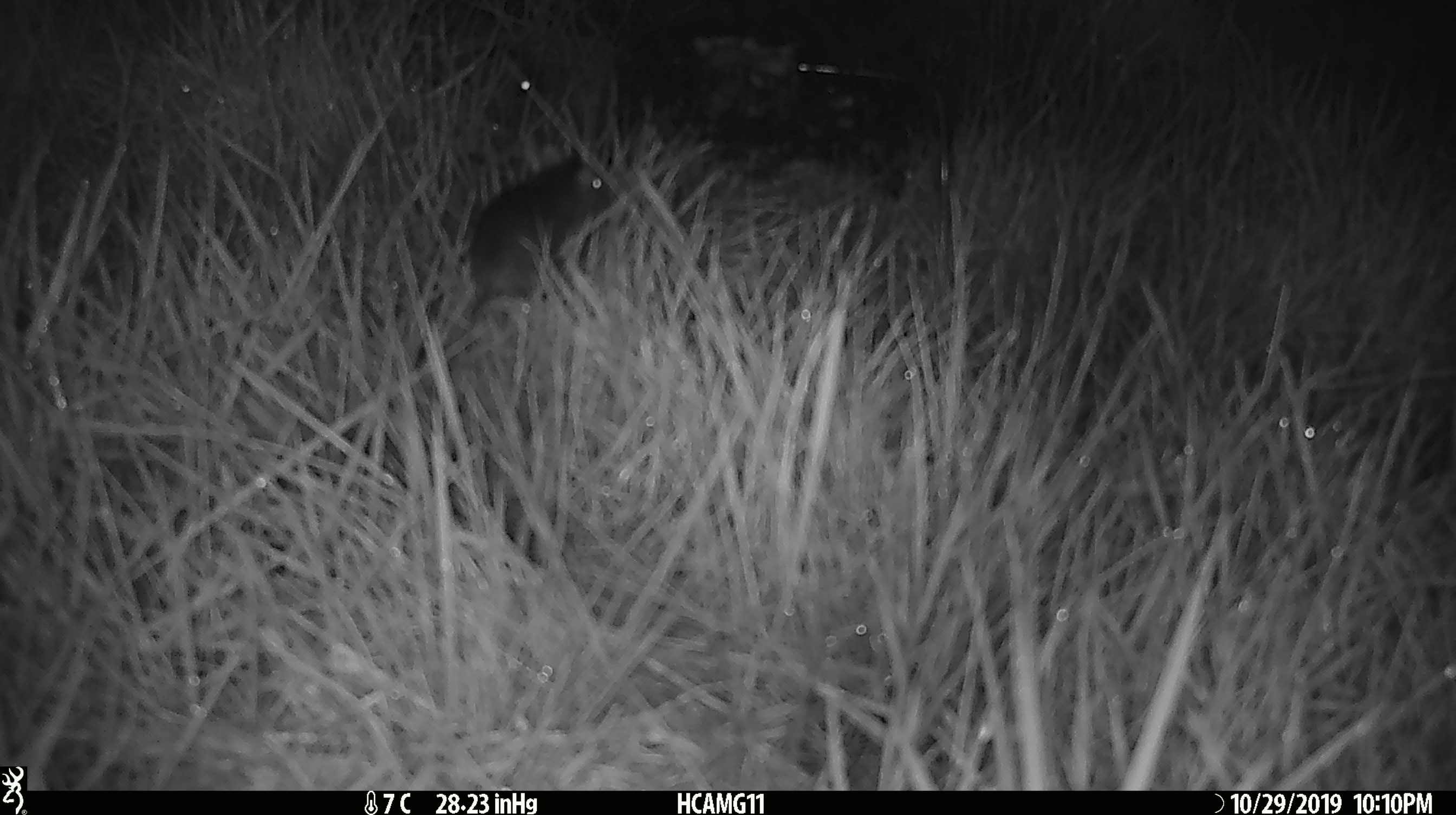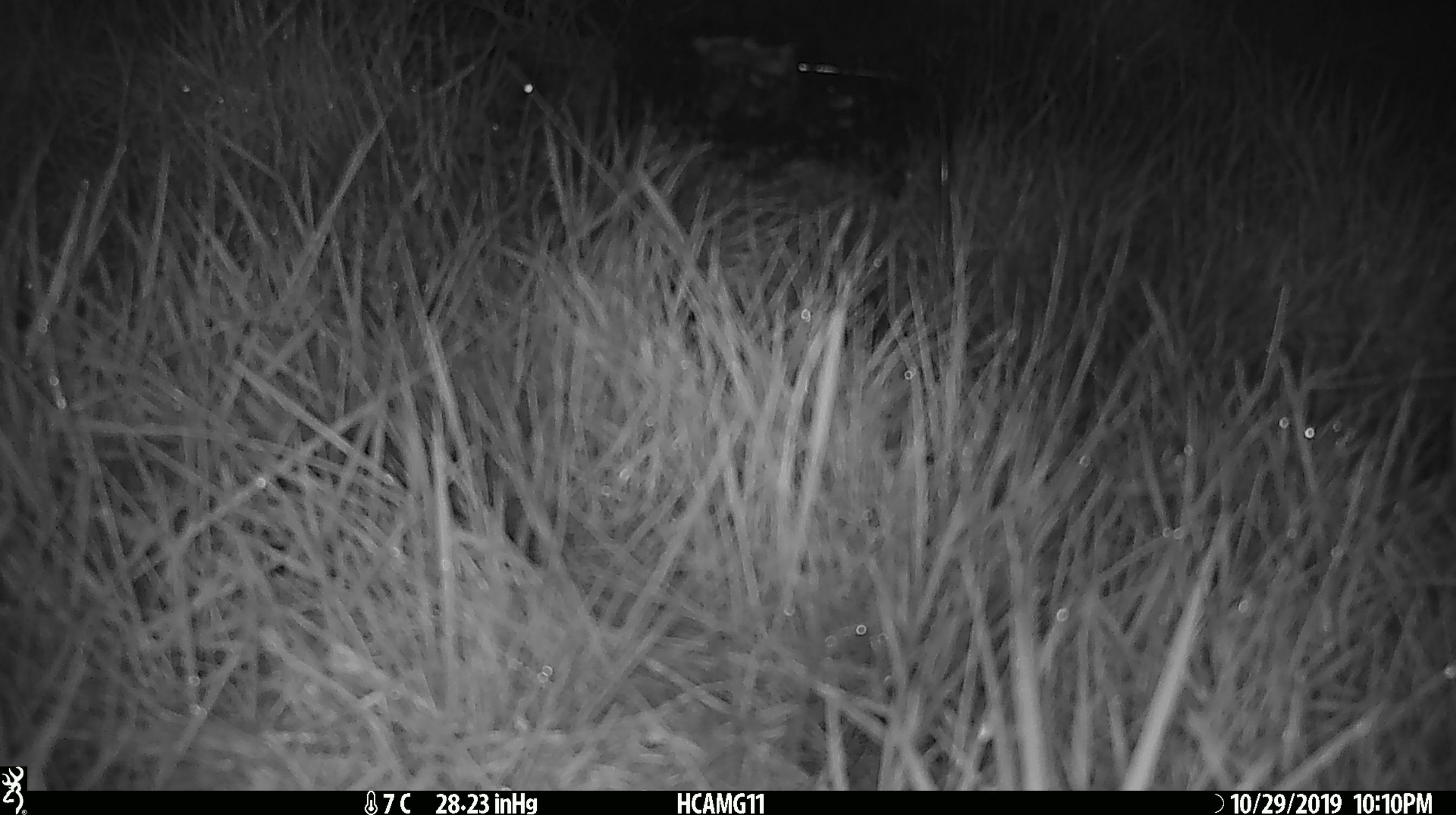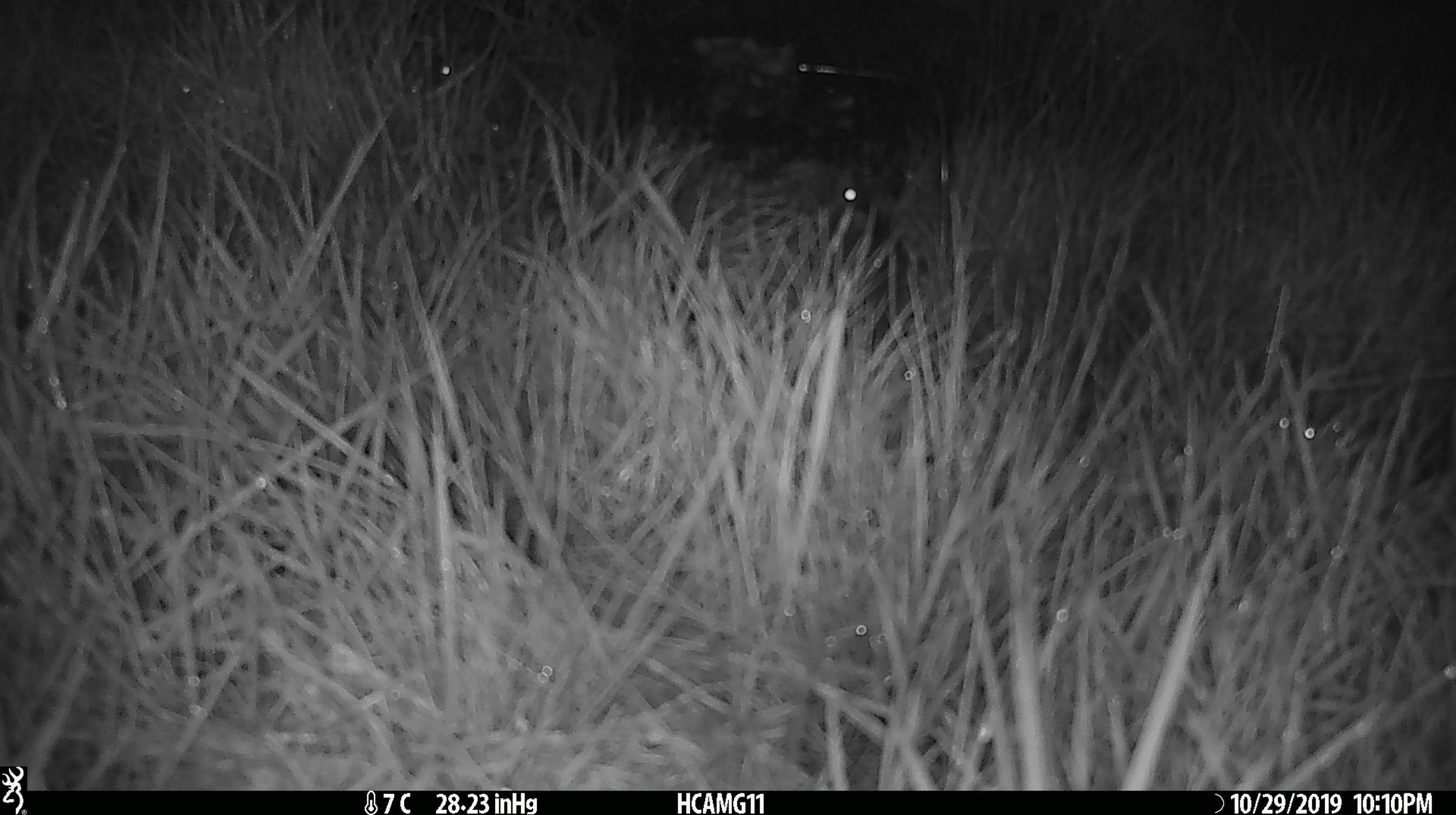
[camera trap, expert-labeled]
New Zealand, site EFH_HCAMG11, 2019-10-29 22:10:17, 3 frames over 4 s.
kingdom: Animalia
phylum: Chordata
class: Mammalia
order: Rodentia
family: Muridae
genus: Mus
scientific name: Mus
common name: mouse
Mouse (Mus).